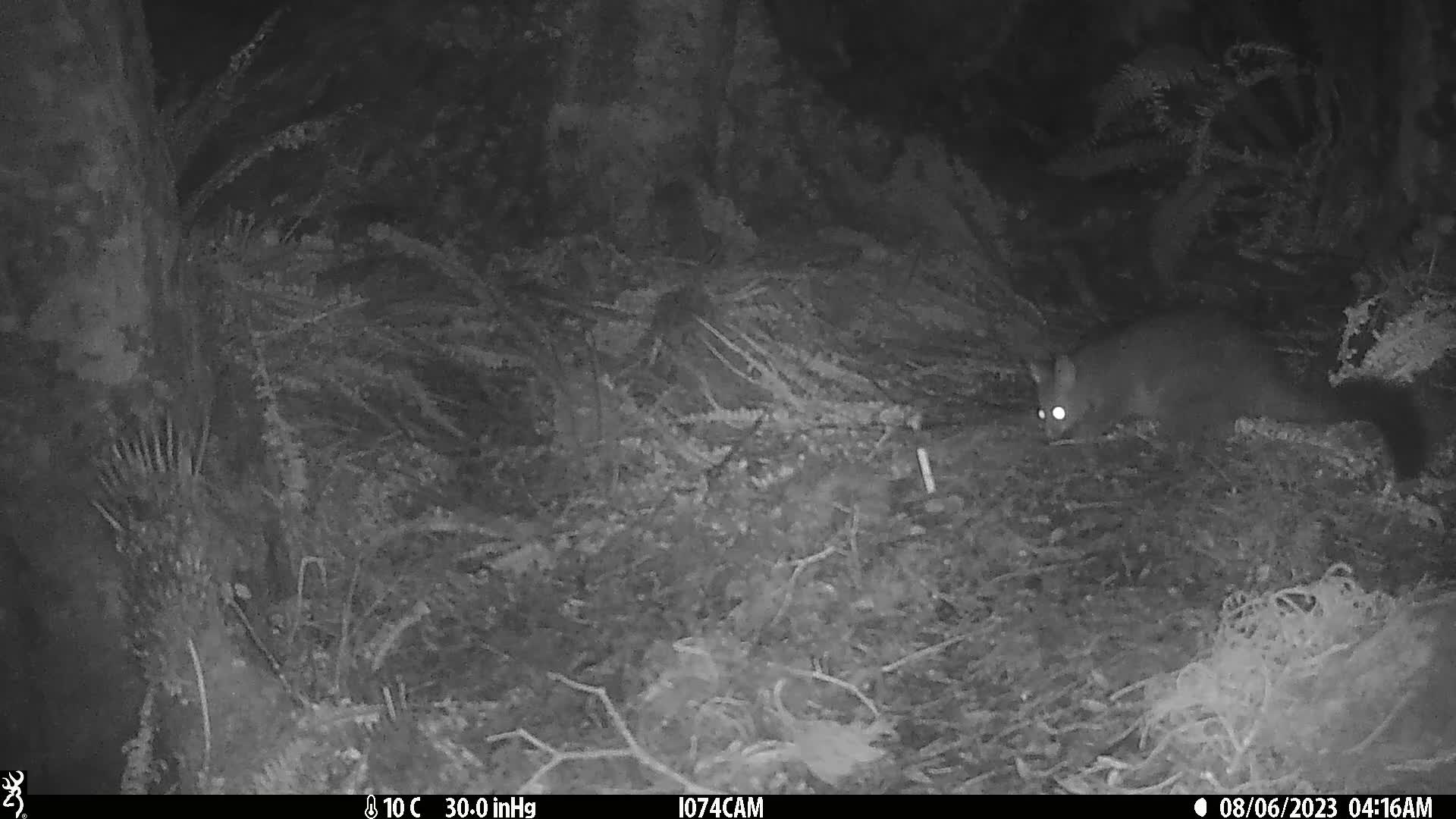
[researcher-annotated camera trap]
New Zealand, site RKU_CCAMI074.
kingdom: Animalia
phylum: Chordata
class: Mammalia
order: Diprotodontia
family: Phalangeridae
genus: Trichosurus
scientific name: Trichosurus vulpecula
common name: common brushtail possum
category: possum